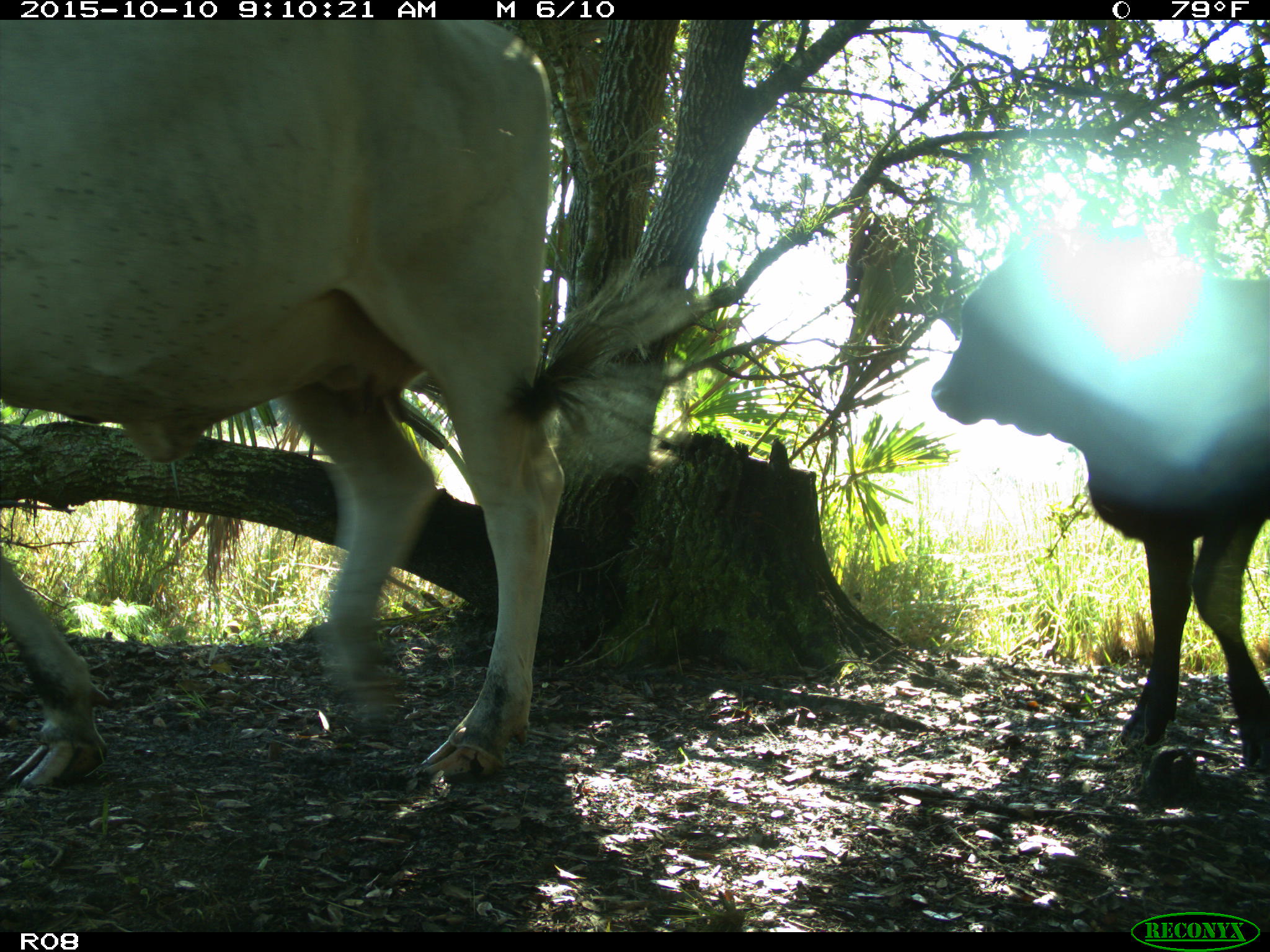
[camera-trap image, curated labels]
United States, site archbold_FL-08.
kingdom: Animalia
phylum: Chordata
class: Mammalia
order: Artiodactyla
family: Bovidae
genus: Bos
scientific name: Bos taurus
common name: domestic cow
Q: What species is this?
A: Bos taurus (domestic cow).